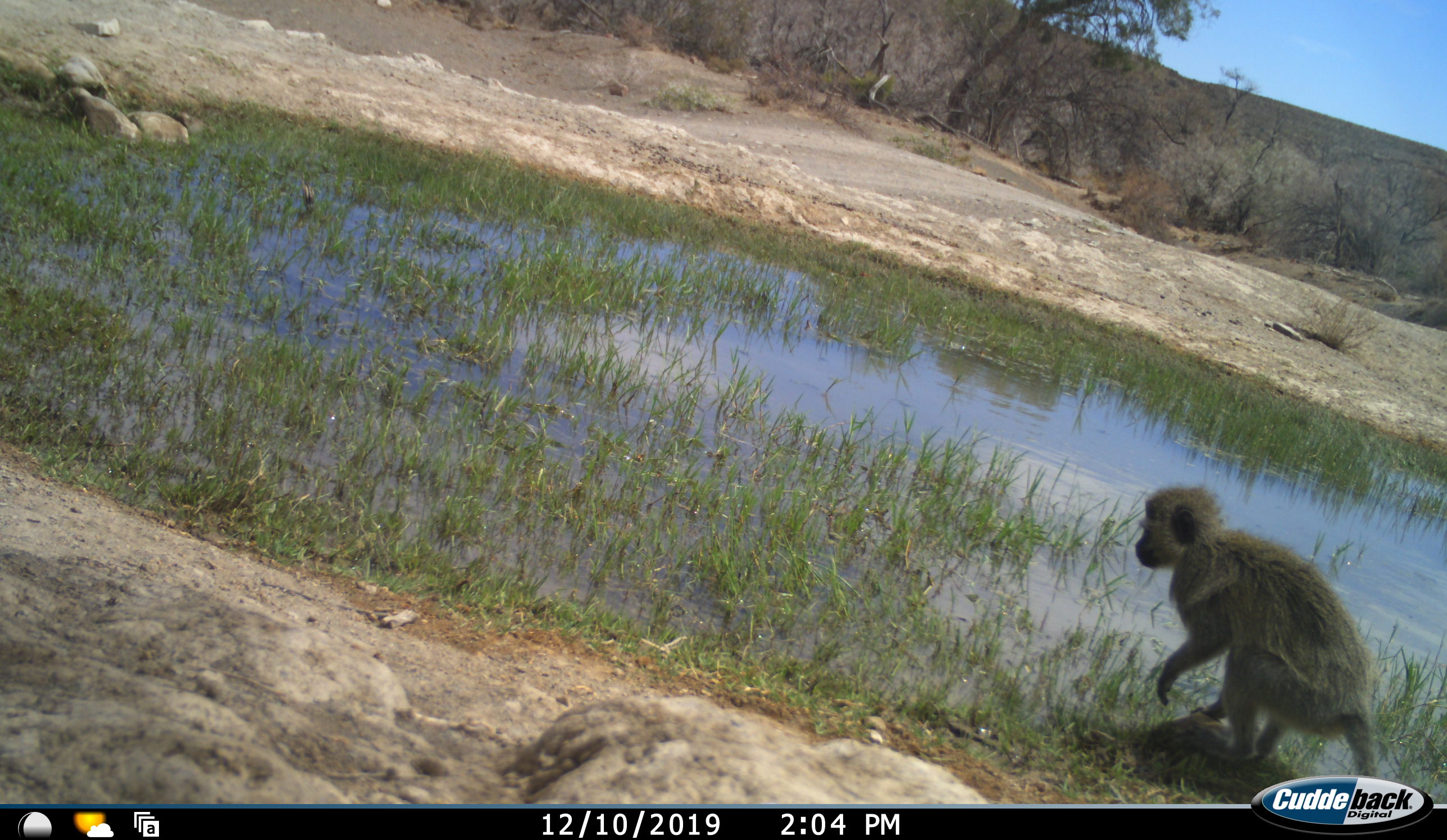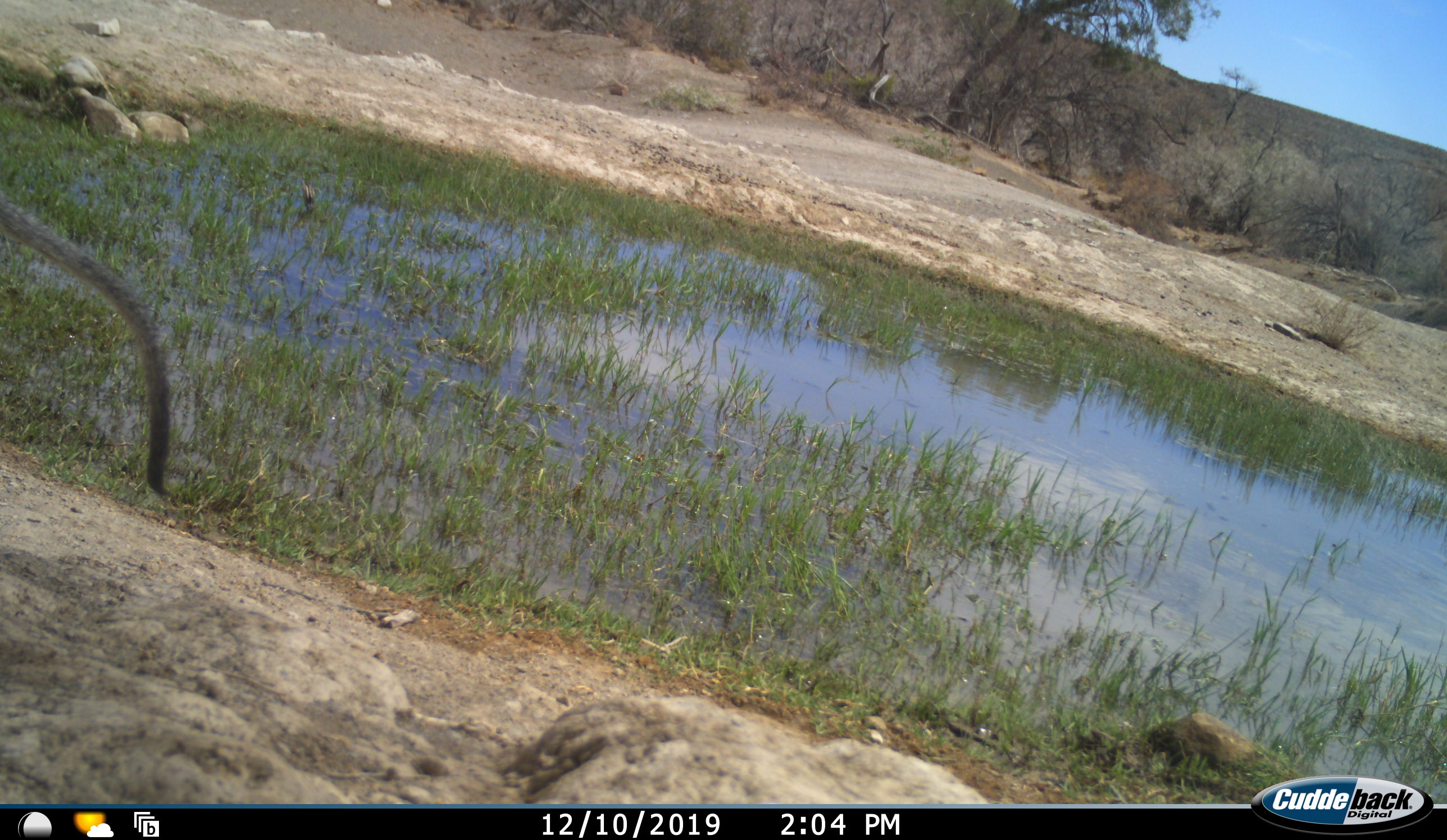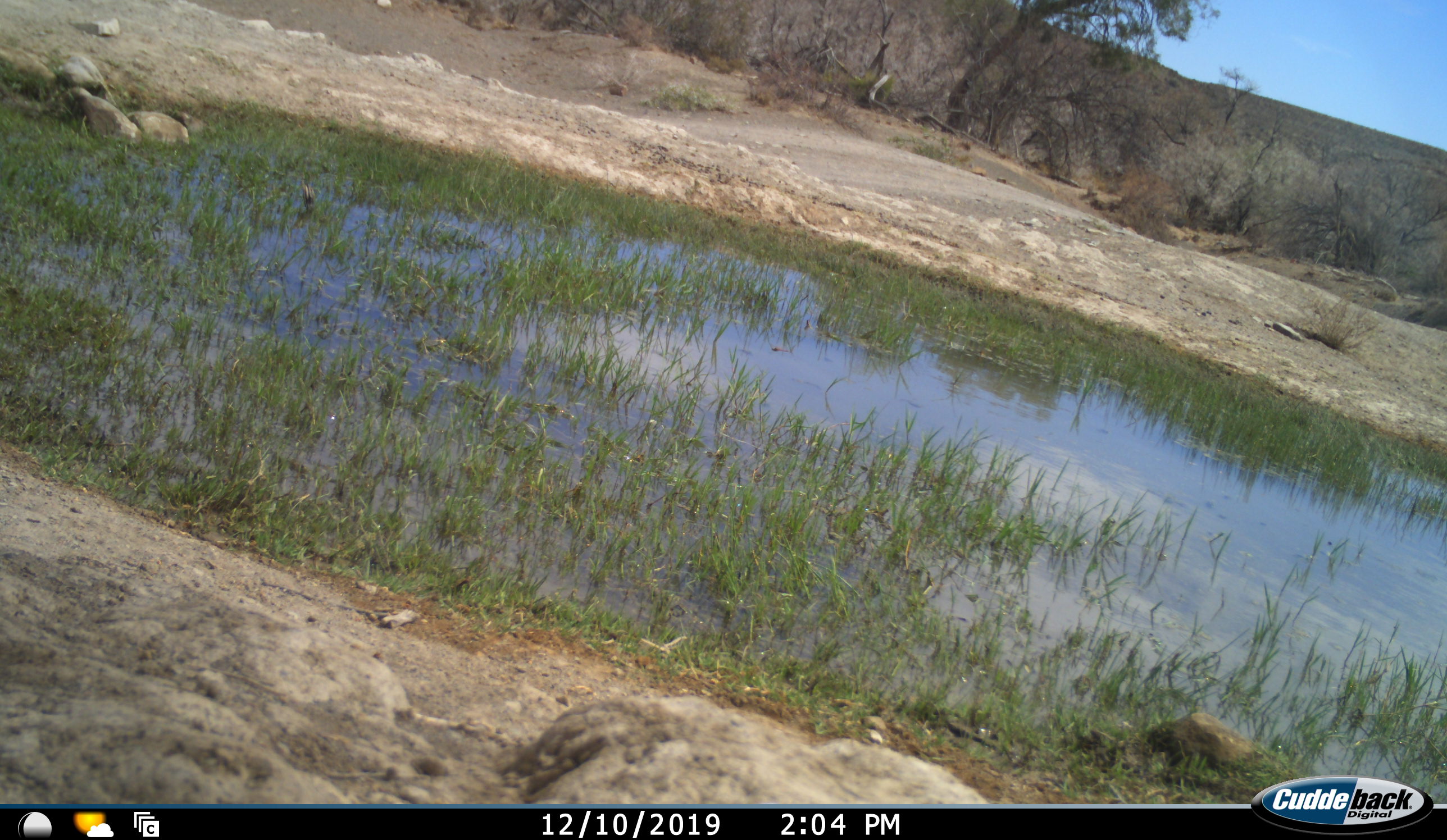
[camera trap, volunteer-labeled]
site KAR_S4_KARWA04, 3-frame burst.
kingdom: Animalia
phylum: Chordata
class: Mammalia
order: Primates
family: Cercopithecidae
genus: Chlorocebus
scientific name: Chlorocebus pygerythrus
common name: vervet monkey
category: monkeyvervet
Monkeyvervet (vervet monkey) (Chlorocebus pygerythrus), count 1. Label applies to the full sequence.